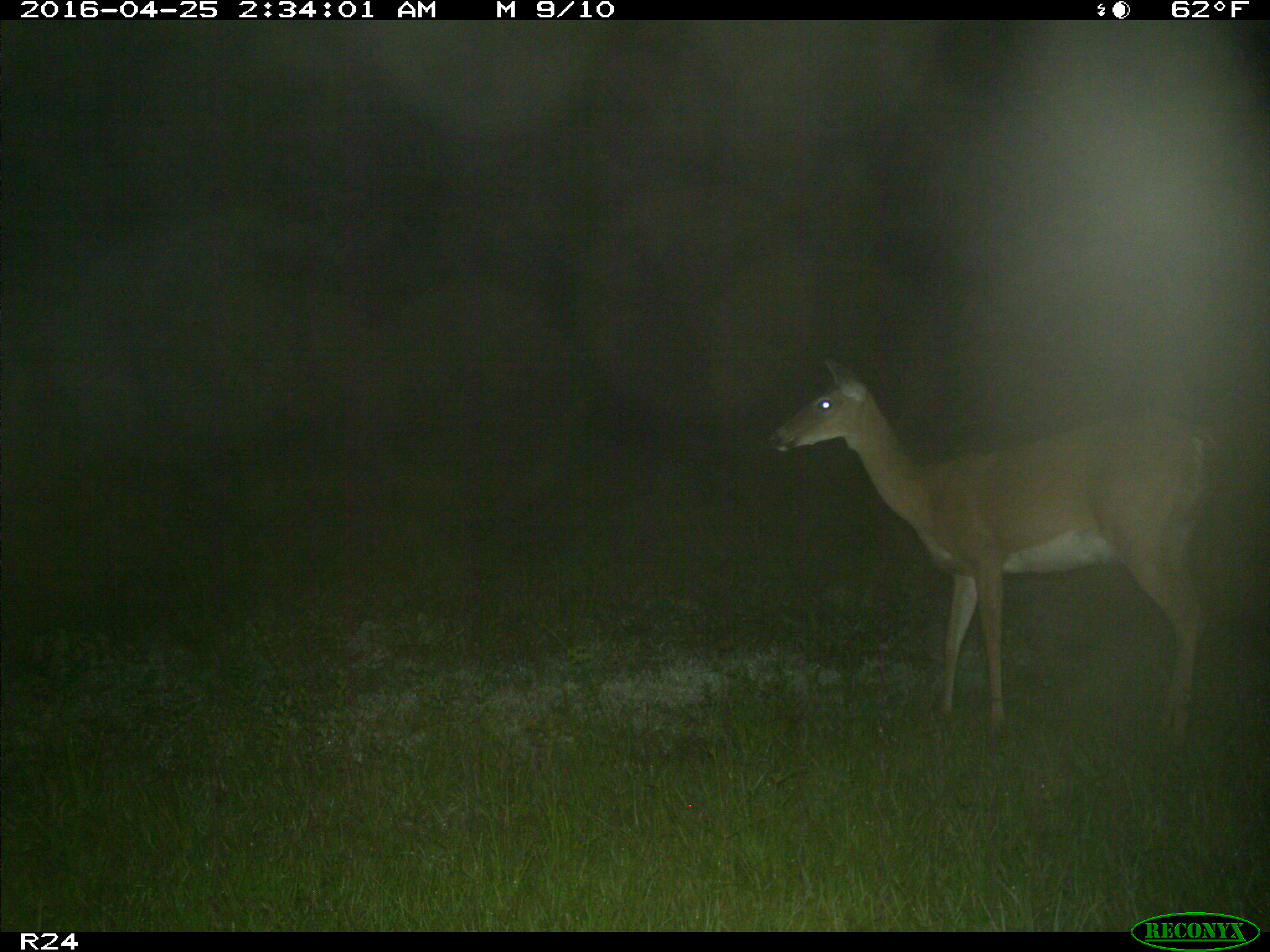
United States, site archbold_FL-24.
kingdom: Animalia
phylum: Chordata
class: Mammalia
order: Artiodactyla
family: Cervidae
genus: Odocoileus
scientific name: Odocoileus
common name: deer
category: unidentified deer